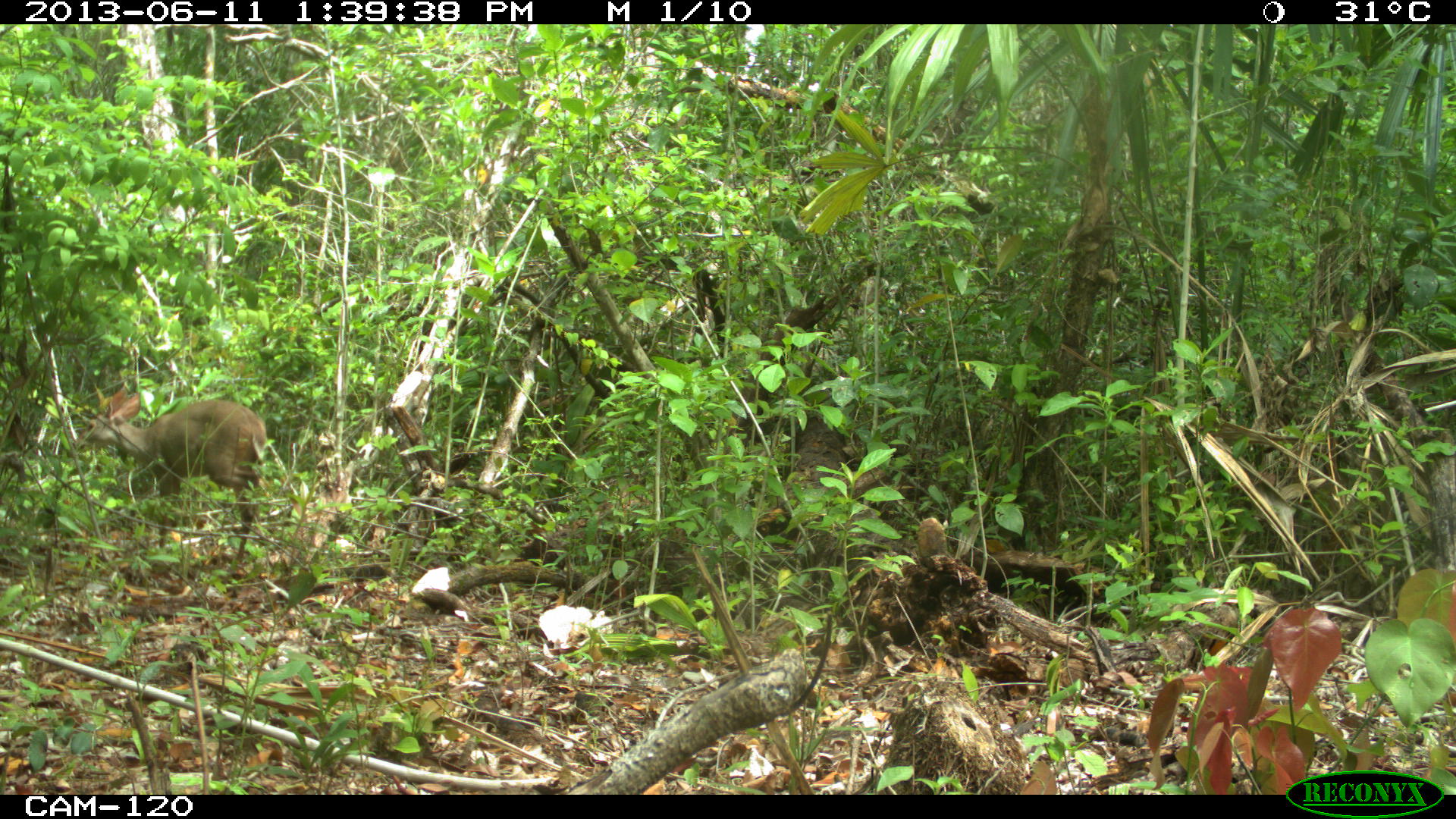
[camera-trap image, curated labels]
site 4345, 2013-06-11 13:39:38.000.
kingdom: Animalia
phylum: Chordata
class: Mammalia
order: Artiodactyla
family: Cervidae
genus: Odocoileus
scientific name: Odocoileus pandora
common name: yucatán brown brocket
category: mazama pandora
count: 1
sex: female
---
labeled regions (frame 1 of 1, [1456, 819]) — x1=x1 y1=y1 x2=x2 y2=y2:
mazama pandora: x1=67 y1=386 x2=267 y2=566